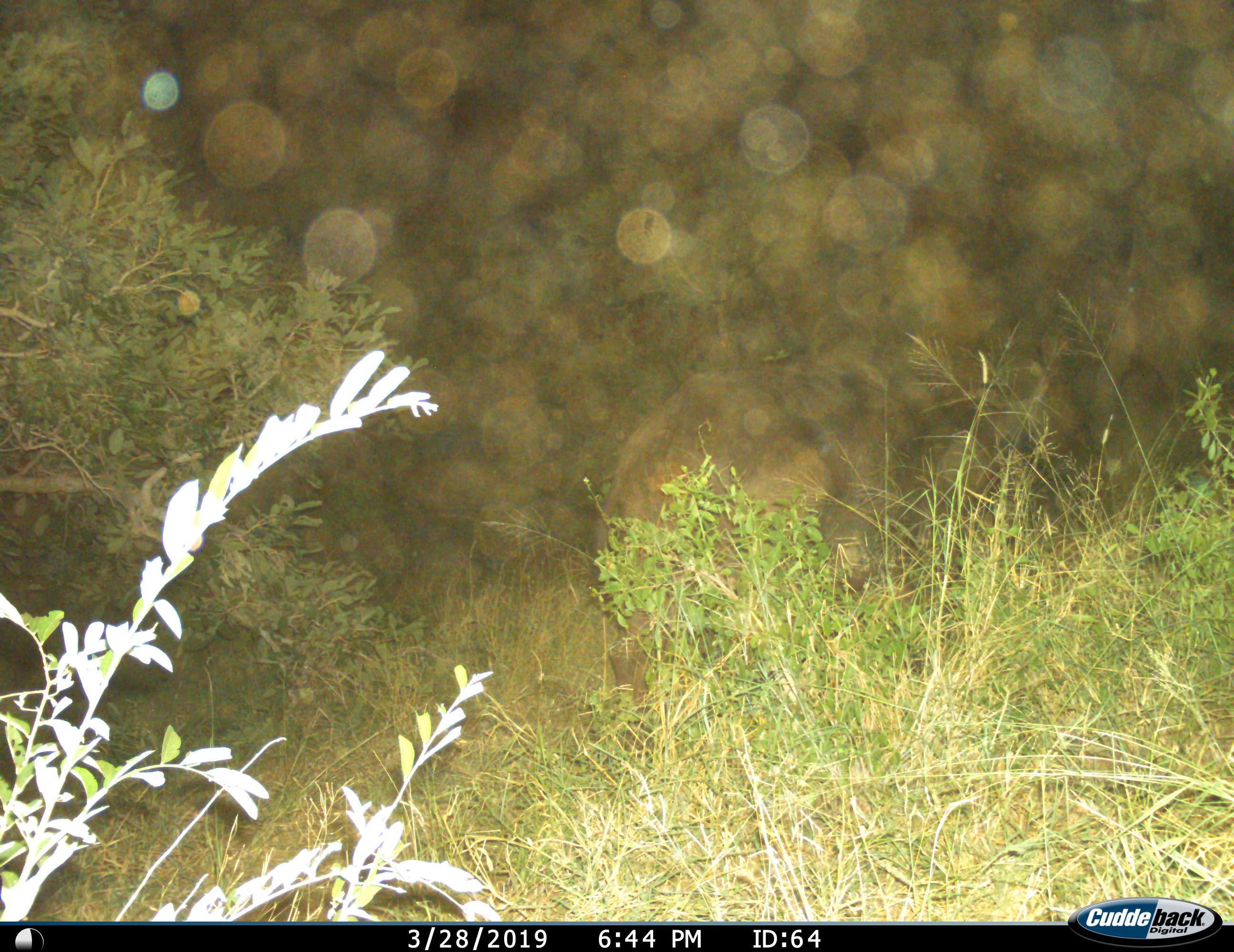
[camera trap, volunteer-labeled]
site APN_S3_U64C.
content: unidentified animal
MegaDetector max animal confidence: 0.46